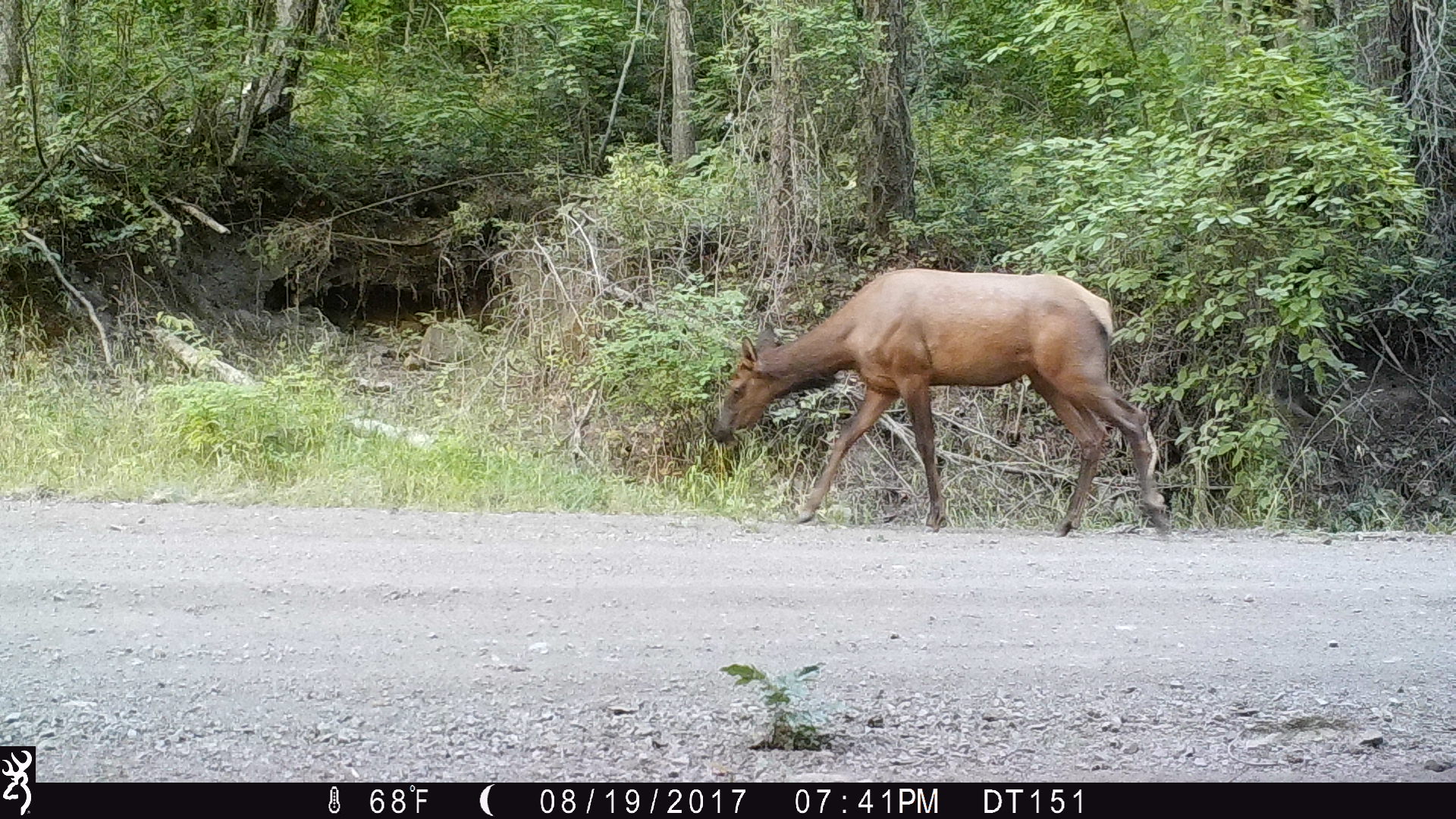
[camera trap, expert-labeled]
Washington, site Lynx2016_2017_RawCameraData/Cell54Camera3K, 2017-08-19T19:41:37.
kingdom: Animalia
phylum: Chordata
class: Mammalia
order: Artiodactyla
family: Cervidae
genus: Cervus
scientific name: Cervus canadensis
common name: elk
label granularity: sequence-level